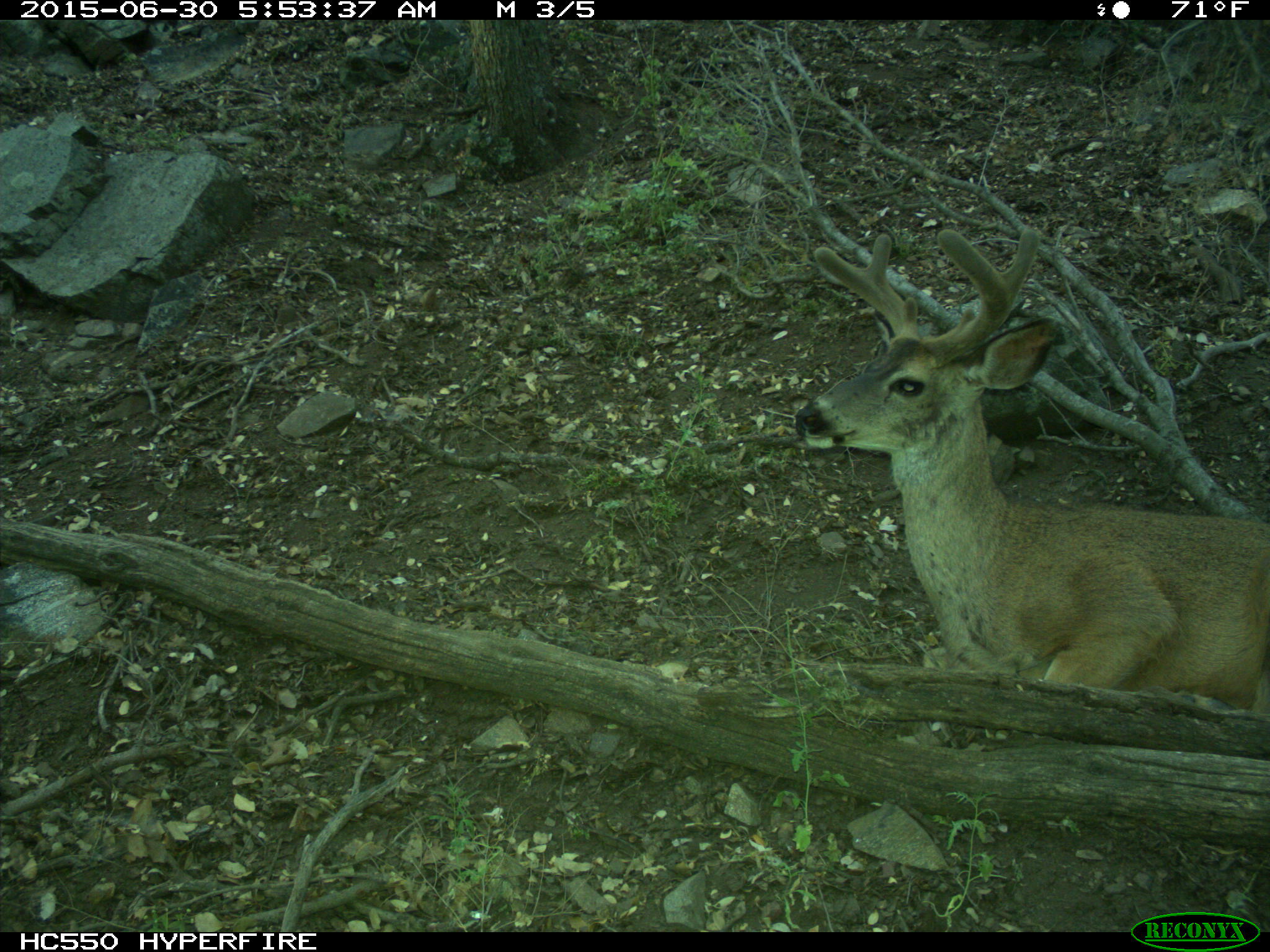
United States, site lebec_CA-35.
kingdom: Animalia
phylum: Chordata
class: Mammalia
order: Artiodactyla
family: Cervidae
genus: Odocoileus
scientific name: Odocoileus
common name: deer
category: unidentified deer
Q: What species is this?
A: Unidentified deer (deer) (Odocoileus).